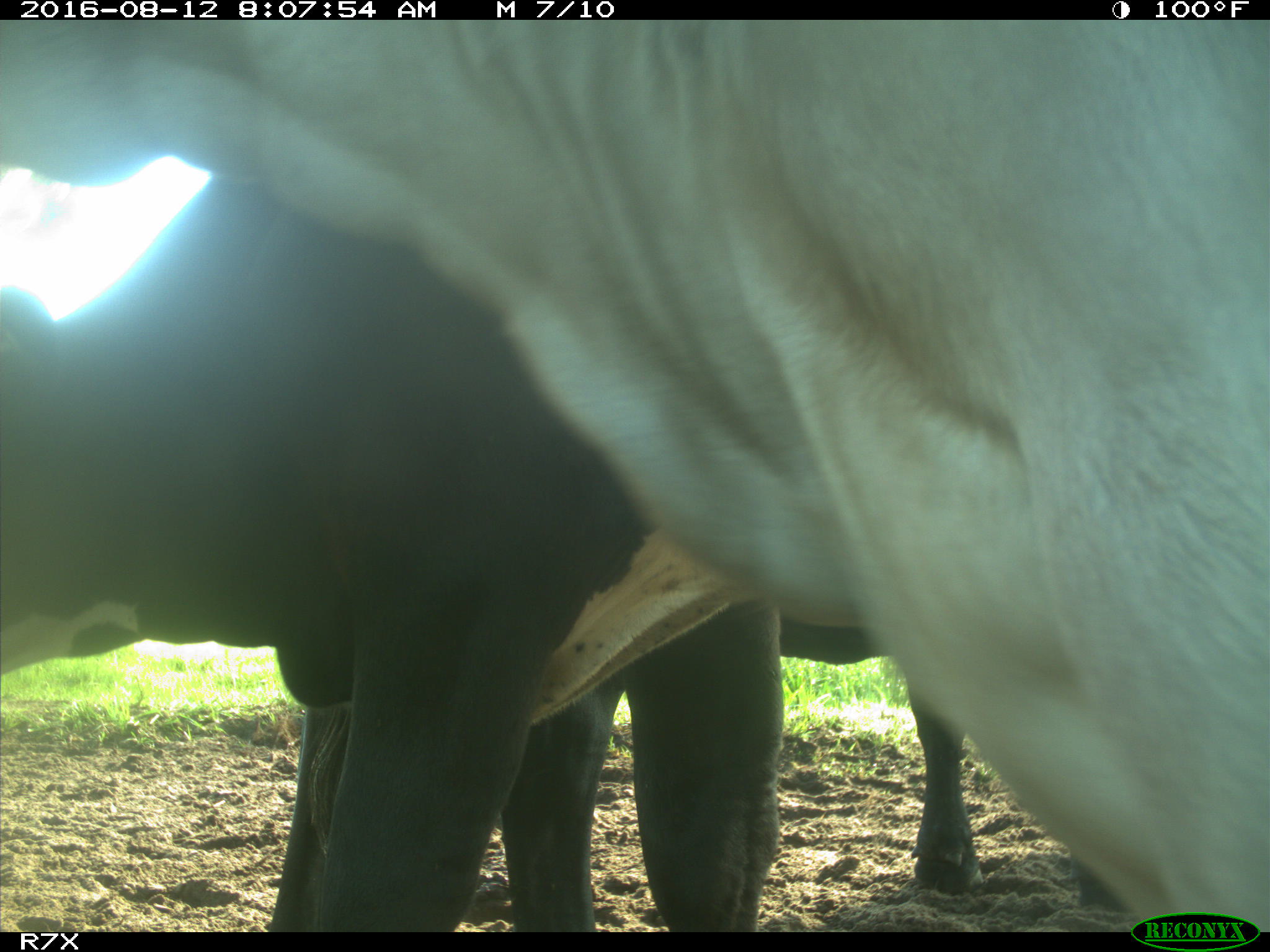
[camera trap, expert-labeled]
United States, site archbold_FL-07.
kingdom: Animalia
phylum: Chordata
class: Mammalia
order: Artiodactyla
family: Bovidae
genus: Bos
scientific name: Bos taurus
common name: domestic cow